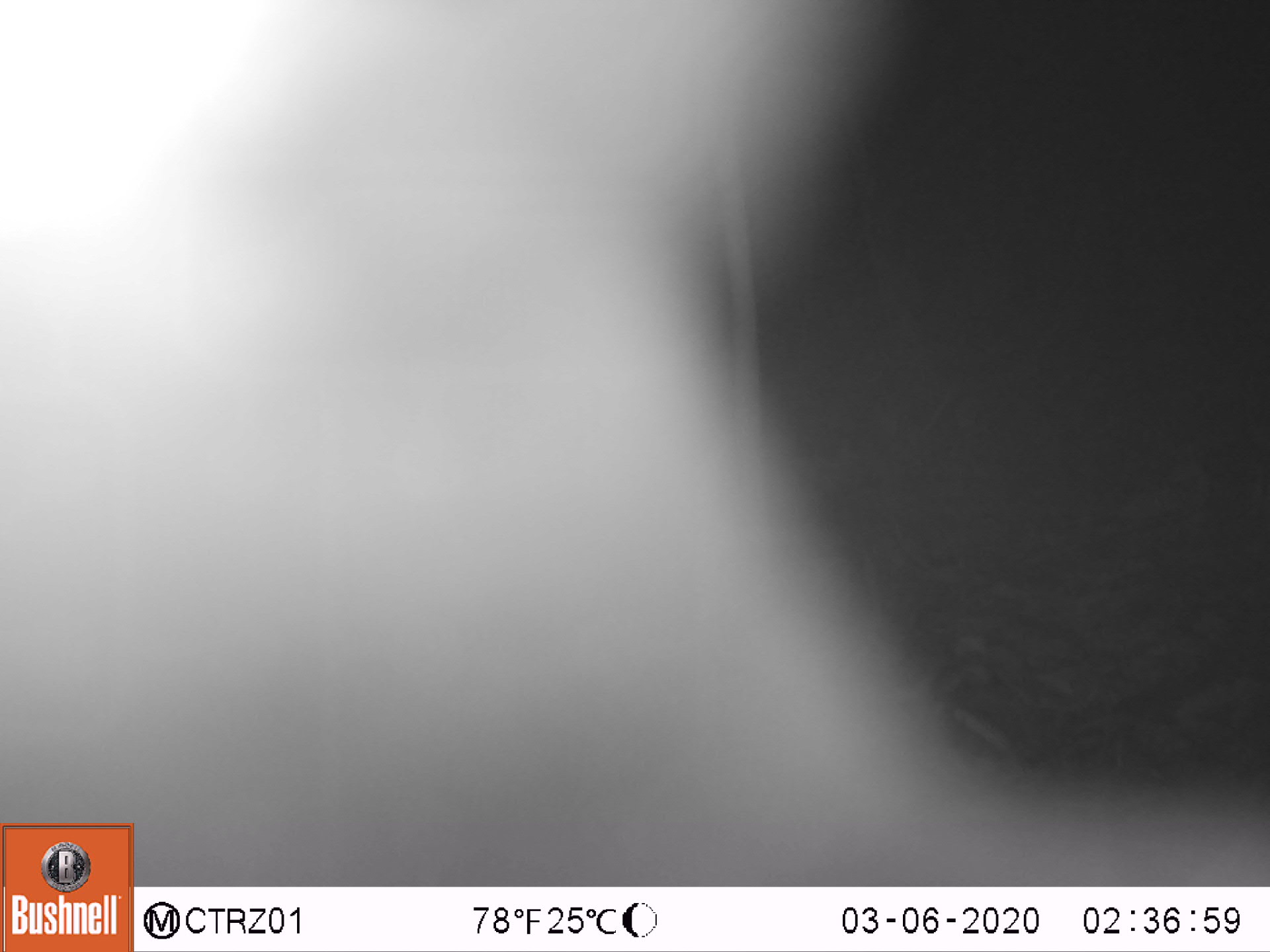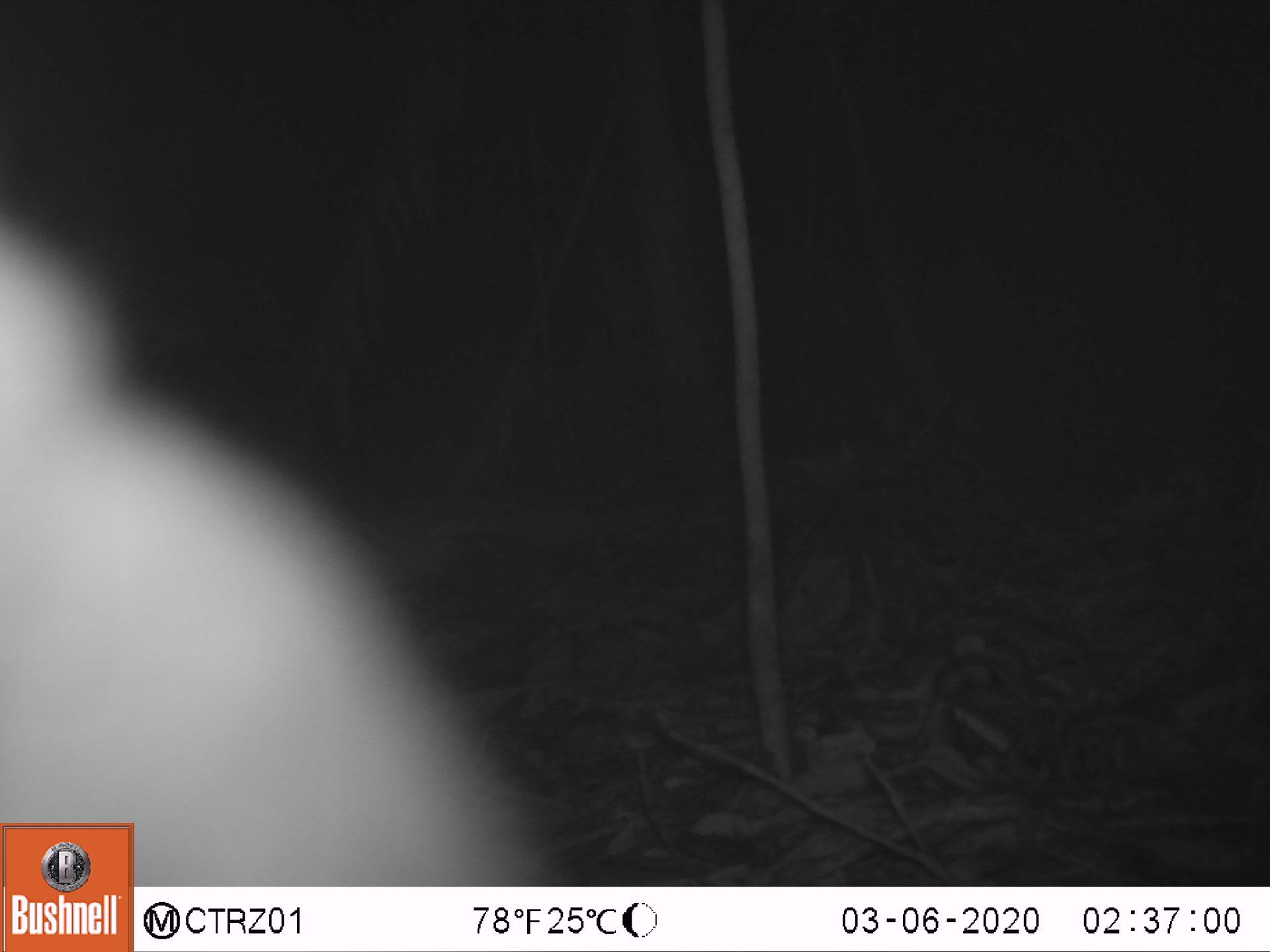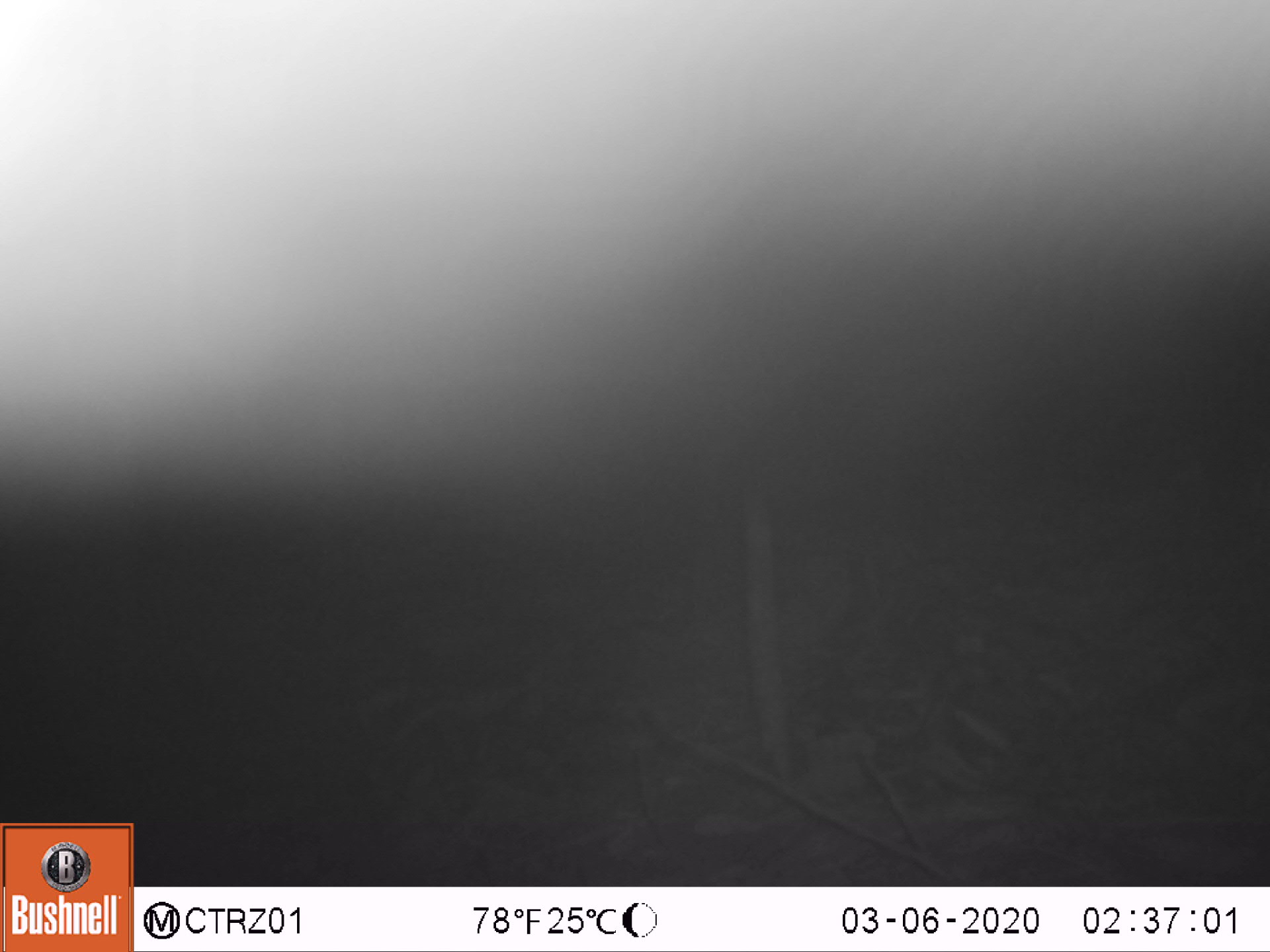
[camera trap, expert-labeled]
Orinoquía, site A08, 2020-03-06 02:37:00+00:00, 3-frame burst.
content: unidentified animal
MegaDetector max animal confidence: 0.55